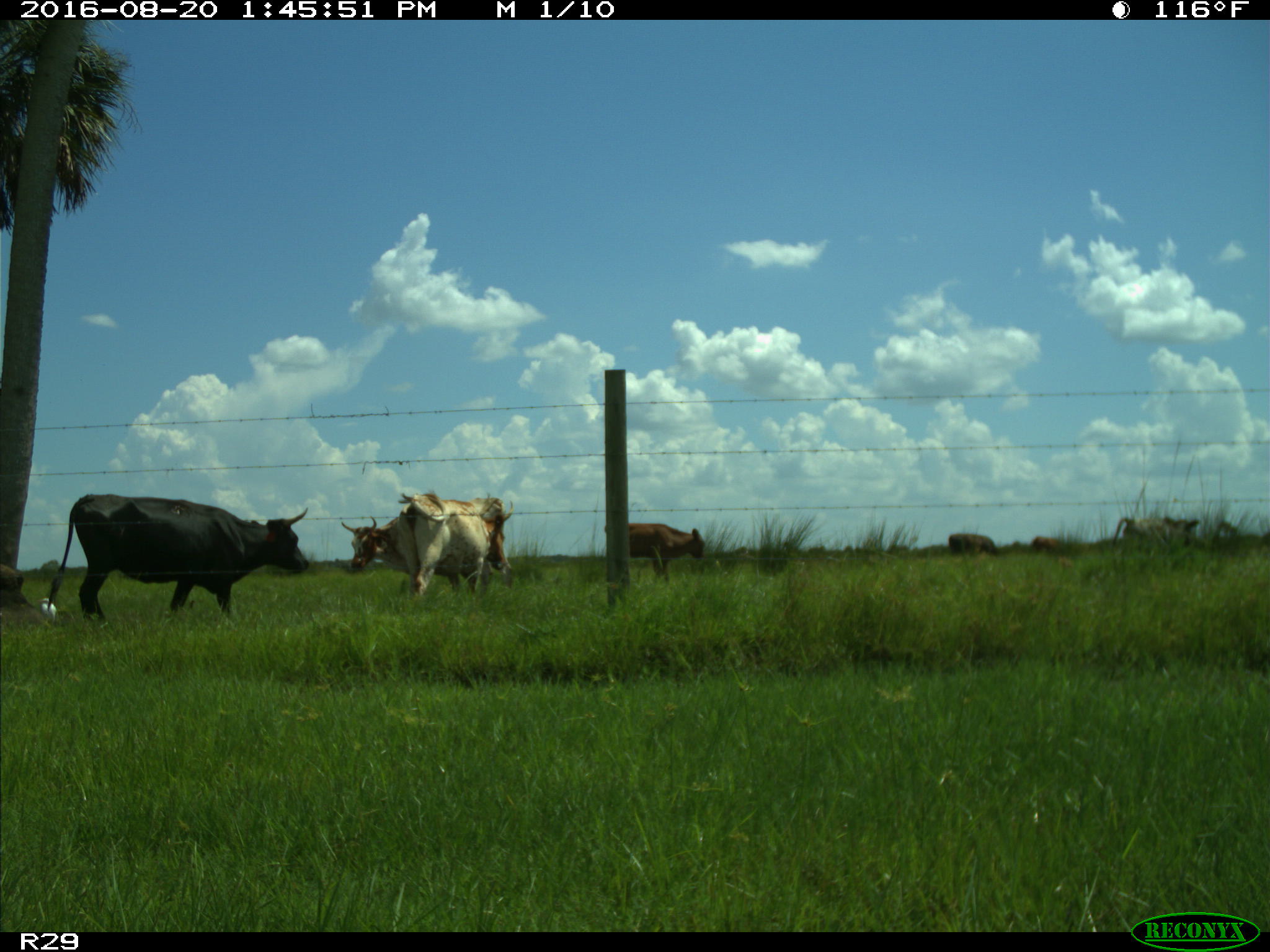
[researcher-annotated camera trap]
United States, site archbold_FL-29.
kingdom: Animalia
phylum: Chordata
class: Mammalia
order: Artiodactyla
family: Bovidae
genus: Bos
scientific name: Bos taurus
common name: domestic cow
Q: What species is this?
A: Bos taurus (domestic cow).